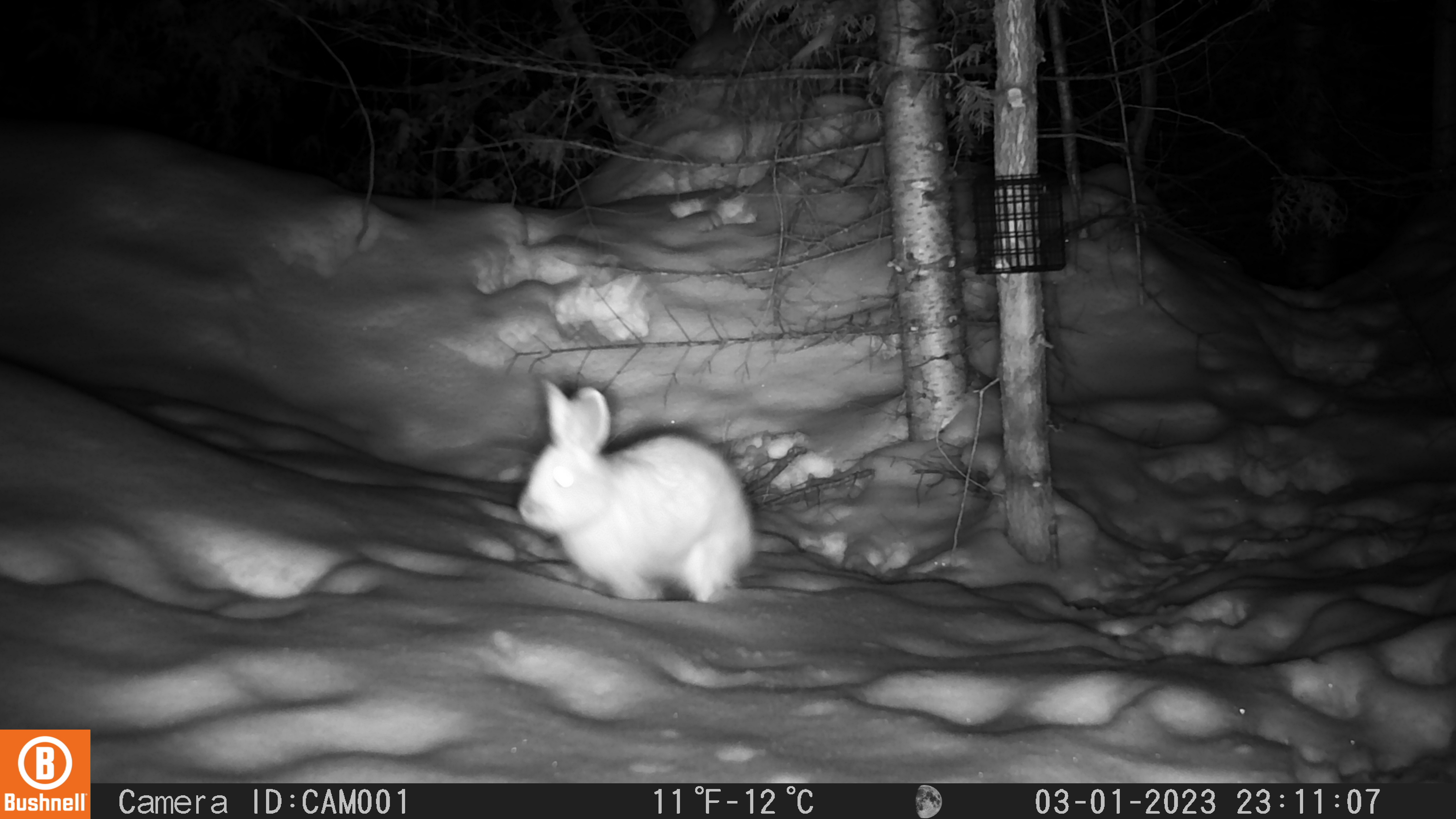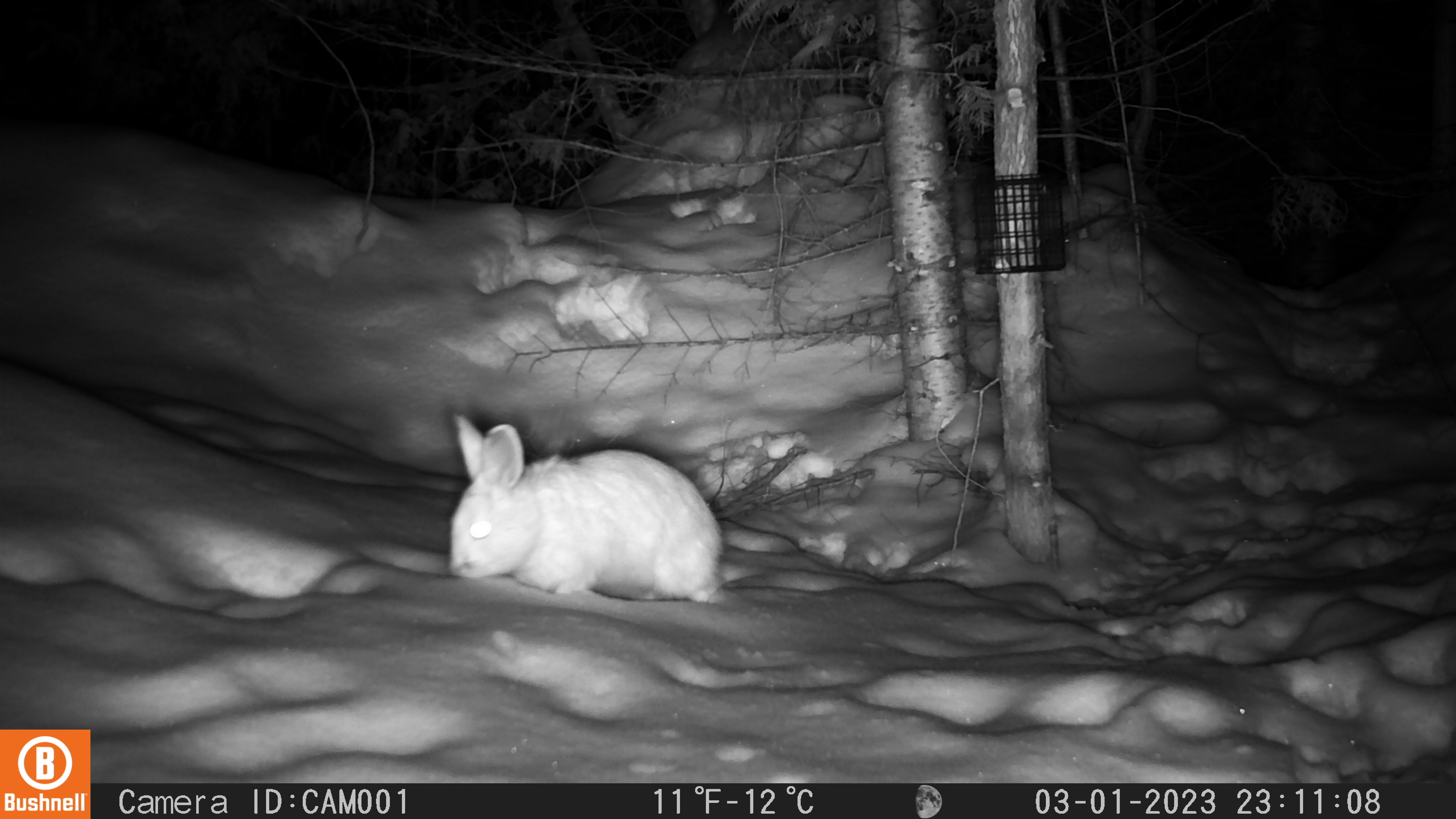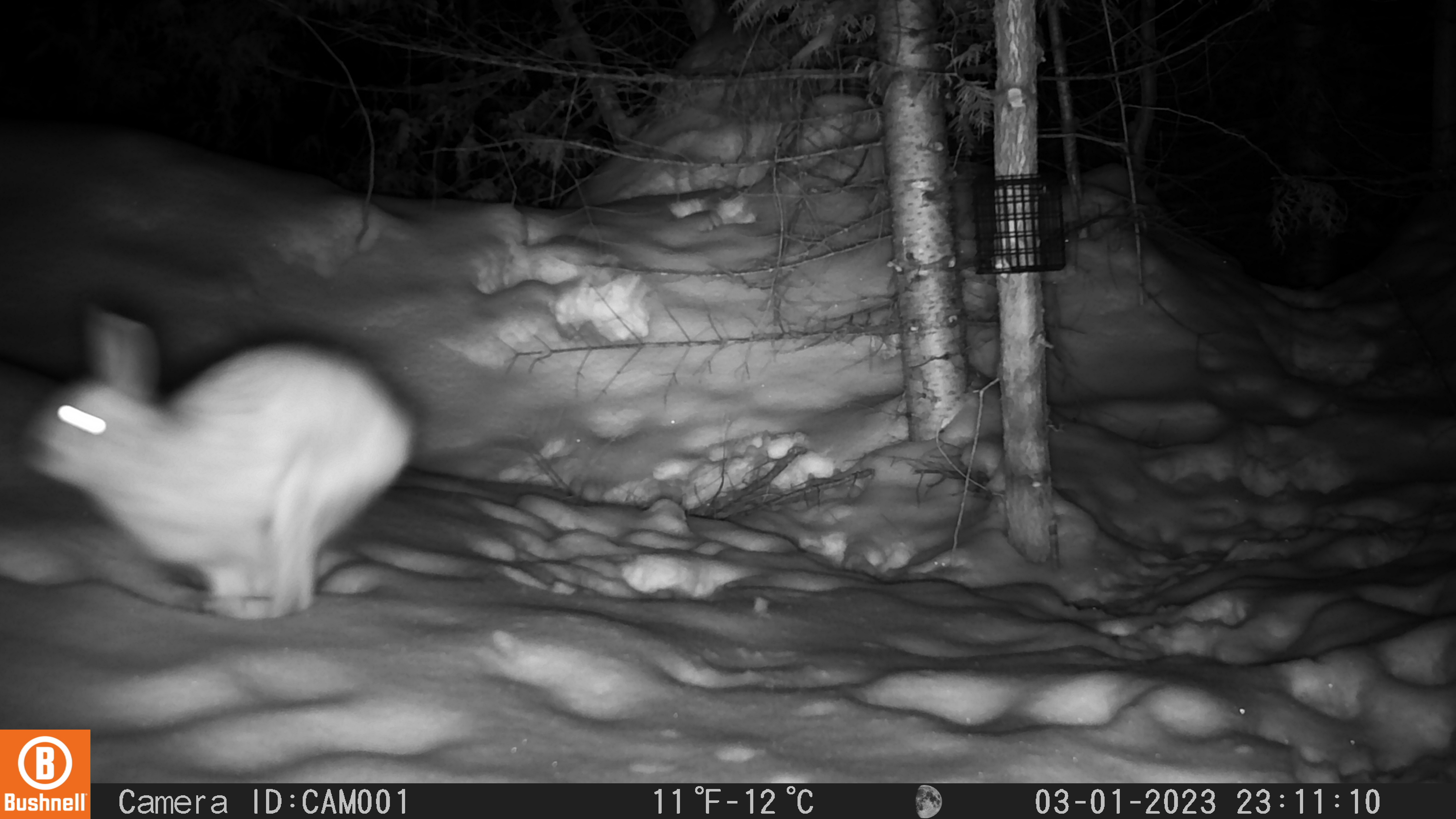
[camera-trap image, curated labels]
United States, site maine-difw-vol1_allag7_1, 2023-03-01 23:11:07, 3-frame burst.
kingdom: Animalia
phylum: Chordata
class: Mammalia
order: Lagomorpha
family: Leporidae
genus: Lepus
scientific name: Lepus americanus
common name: snowshoe hare